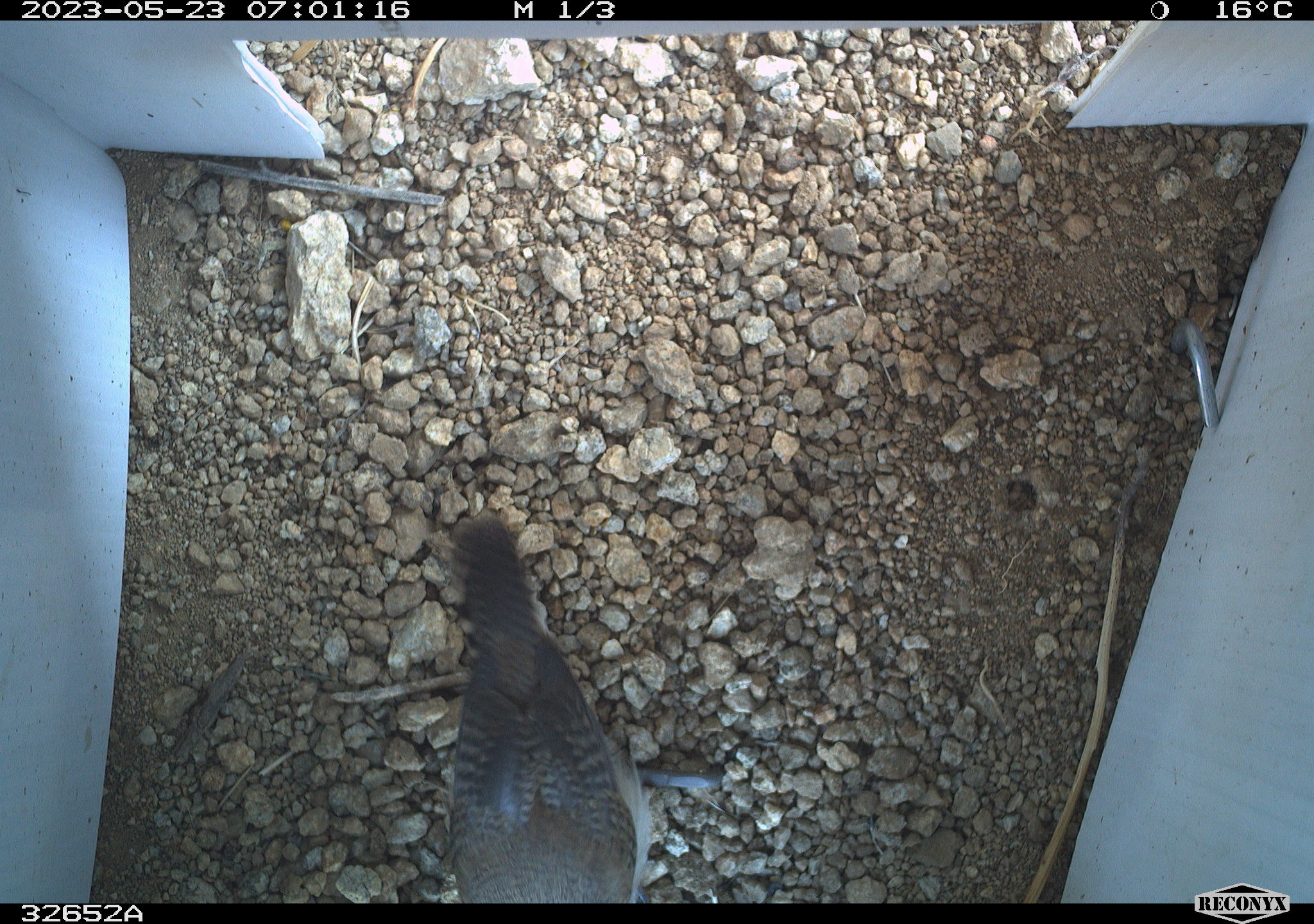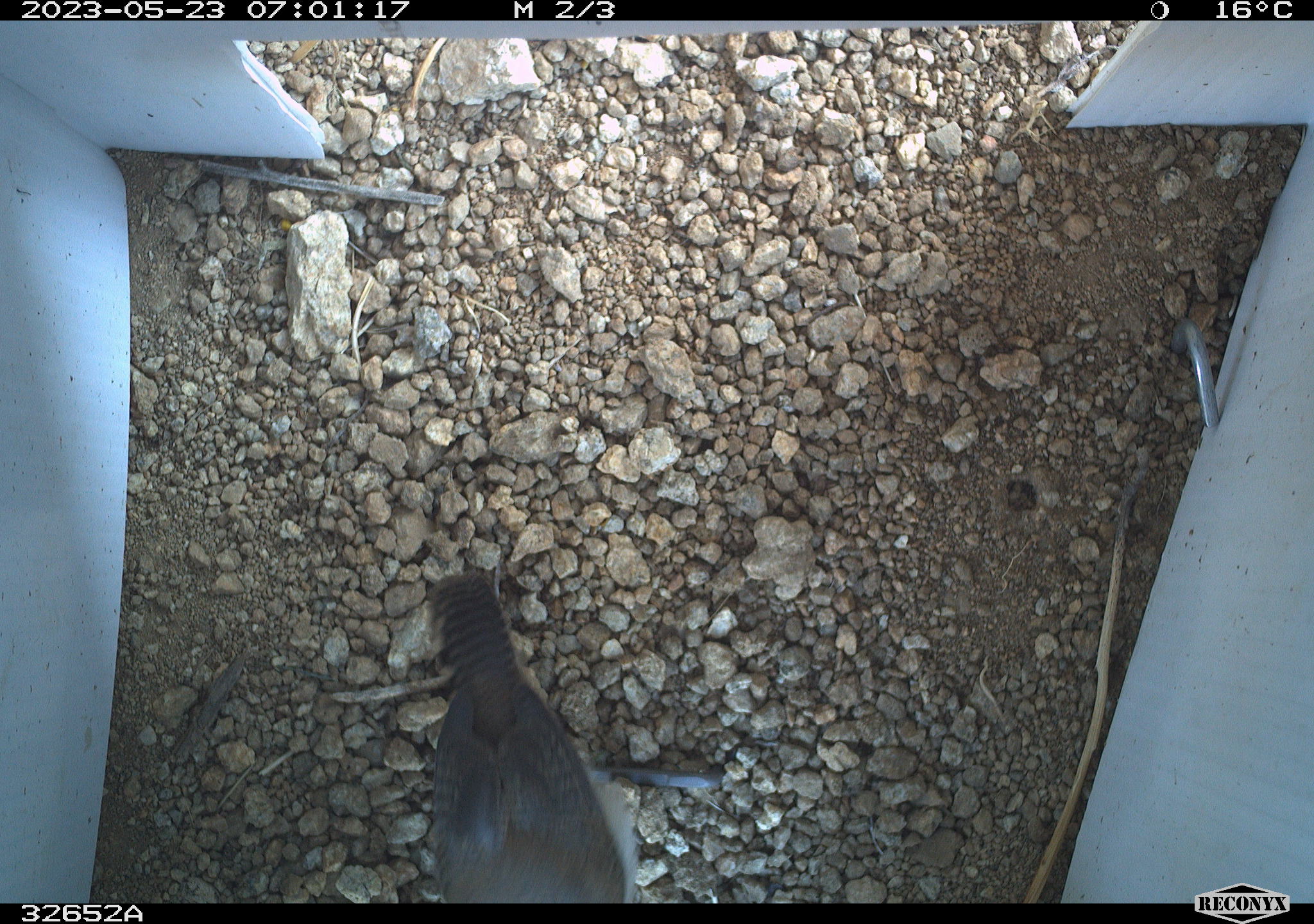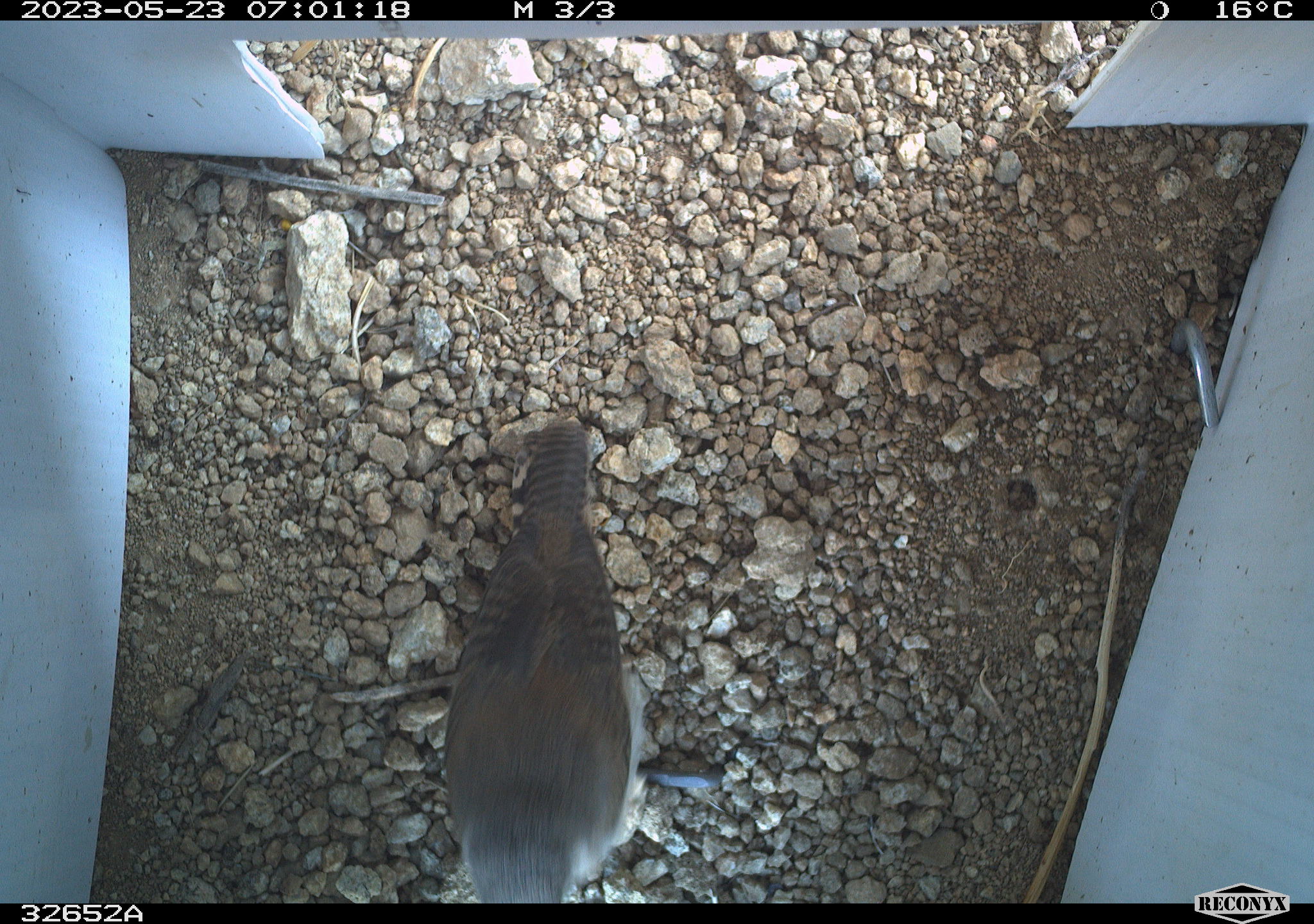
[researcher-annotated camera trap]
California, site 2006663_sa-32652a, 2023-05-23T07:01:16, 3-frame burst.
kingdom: Animalia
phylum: Chordata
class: Aves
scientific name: Aves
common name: bird